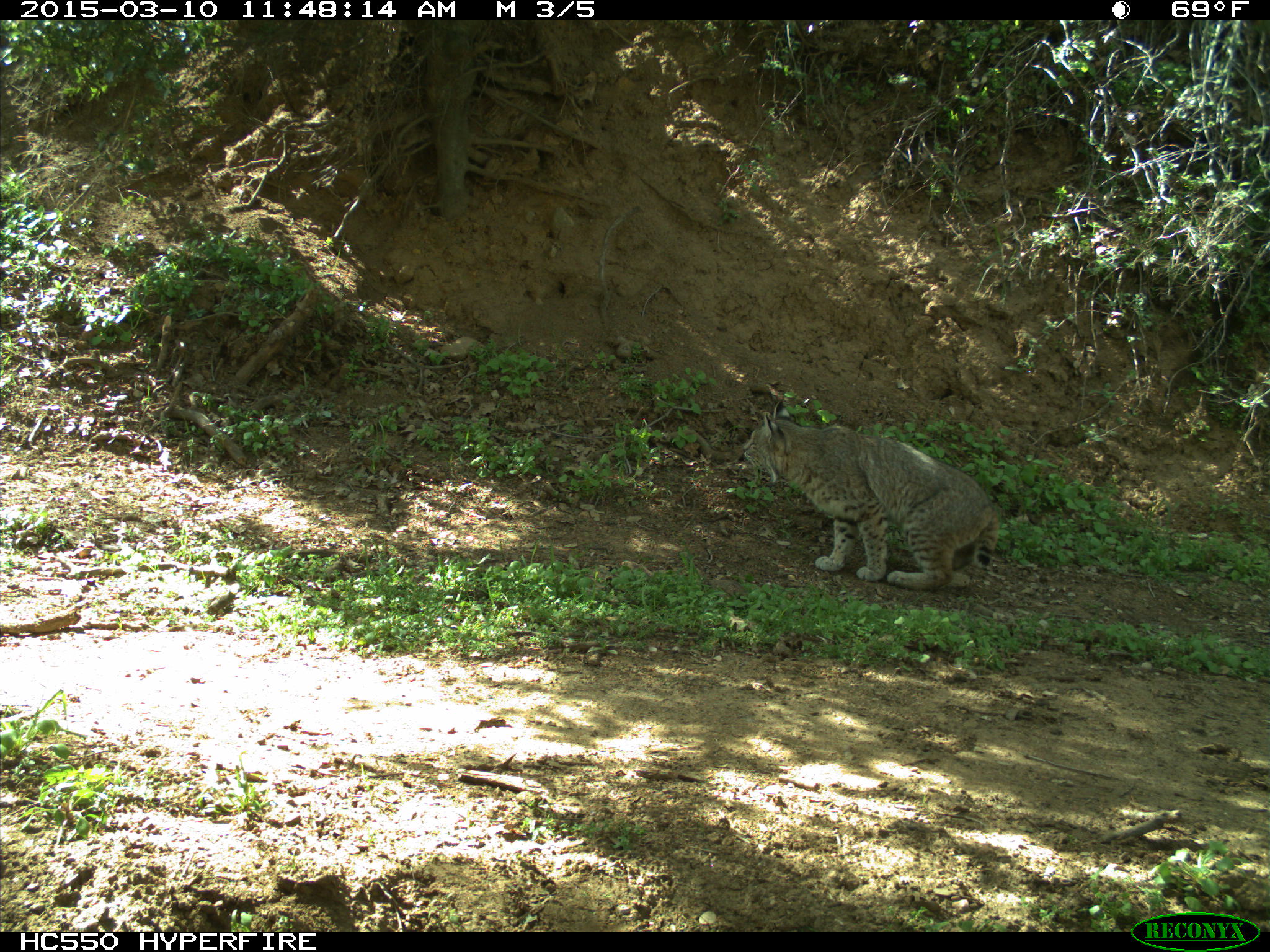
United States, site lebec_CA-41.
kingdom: Animalia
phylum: Chordata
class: Mammalia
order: Carnivora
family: Felidae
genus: Lynx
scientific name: Lynx rufus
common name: bobcat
Lynx rufus (bobcat).